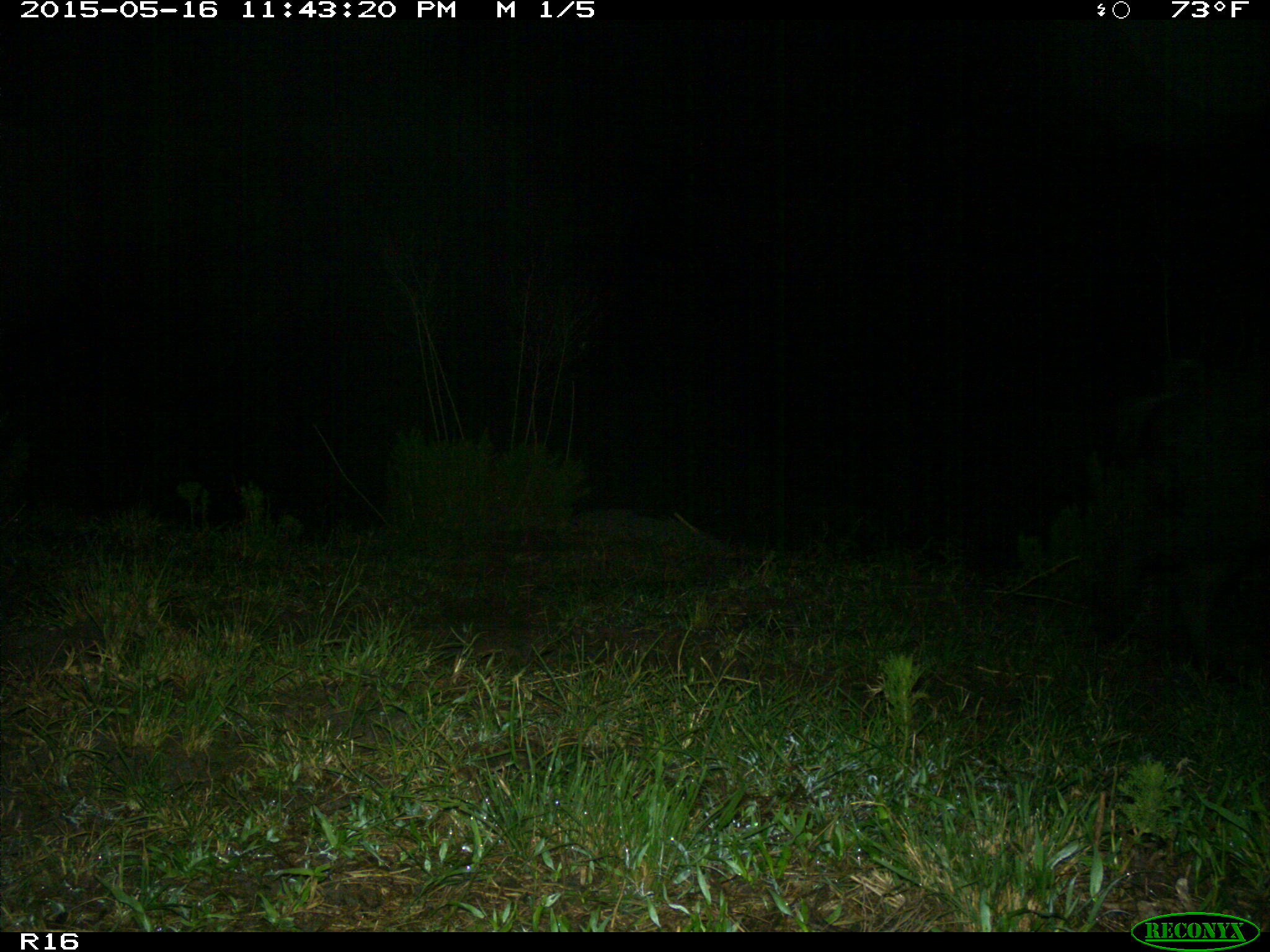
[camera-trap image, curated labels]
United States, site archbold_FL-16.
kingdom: Animalia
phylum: Chordata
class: Mammalia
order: Artiodactyla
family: Suidae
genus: Sus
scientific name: Sus scrofa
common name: wild boar